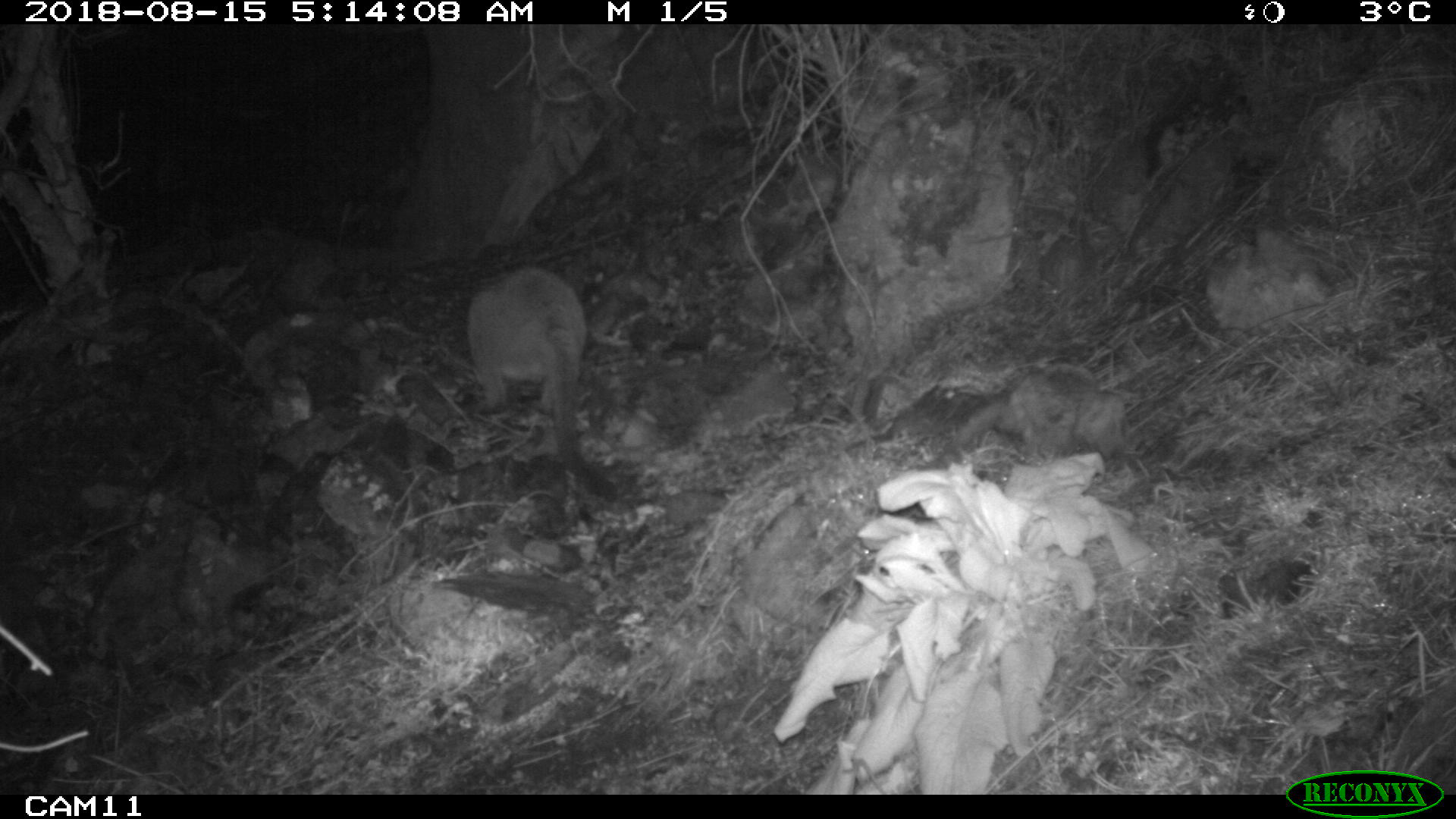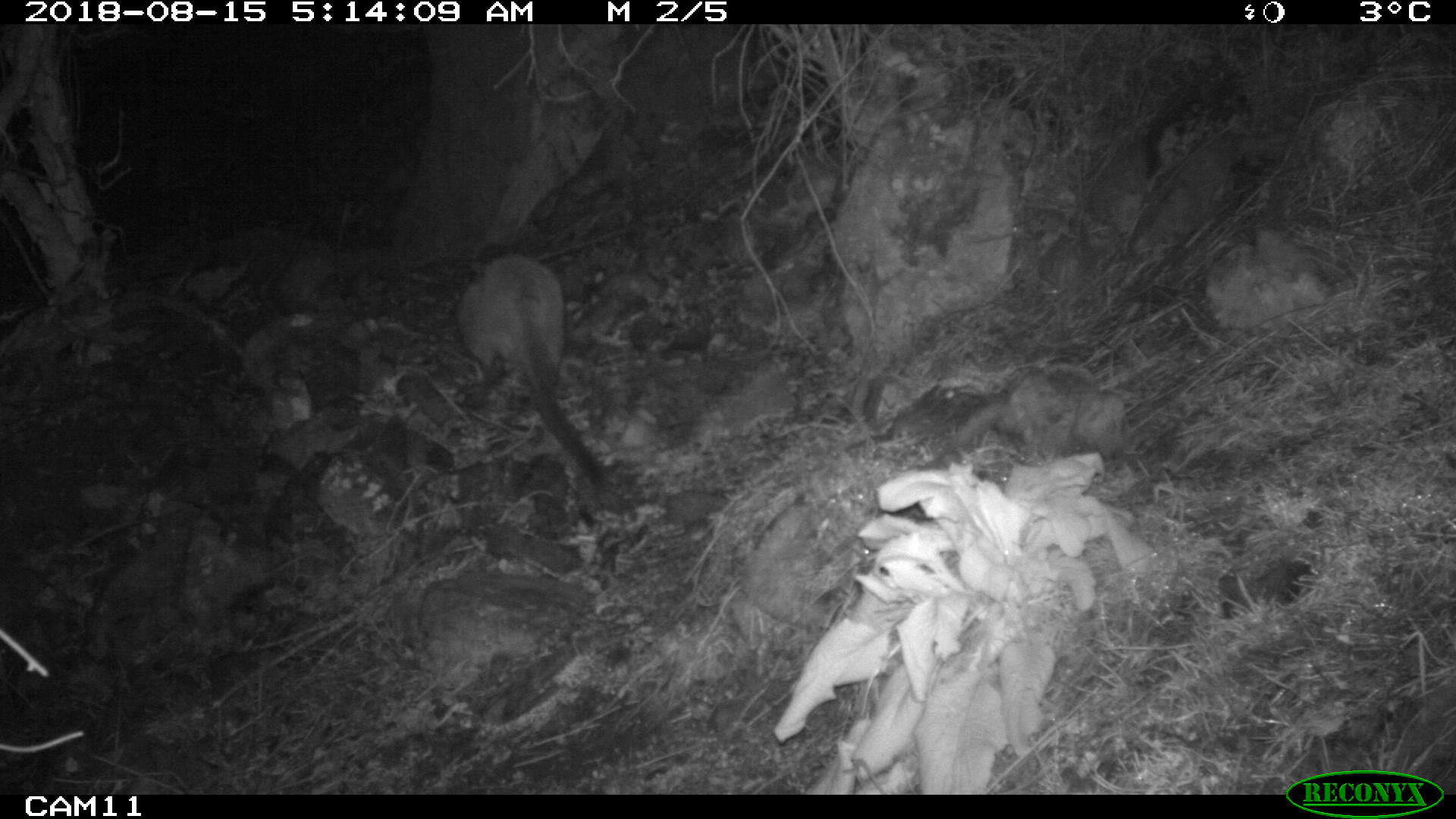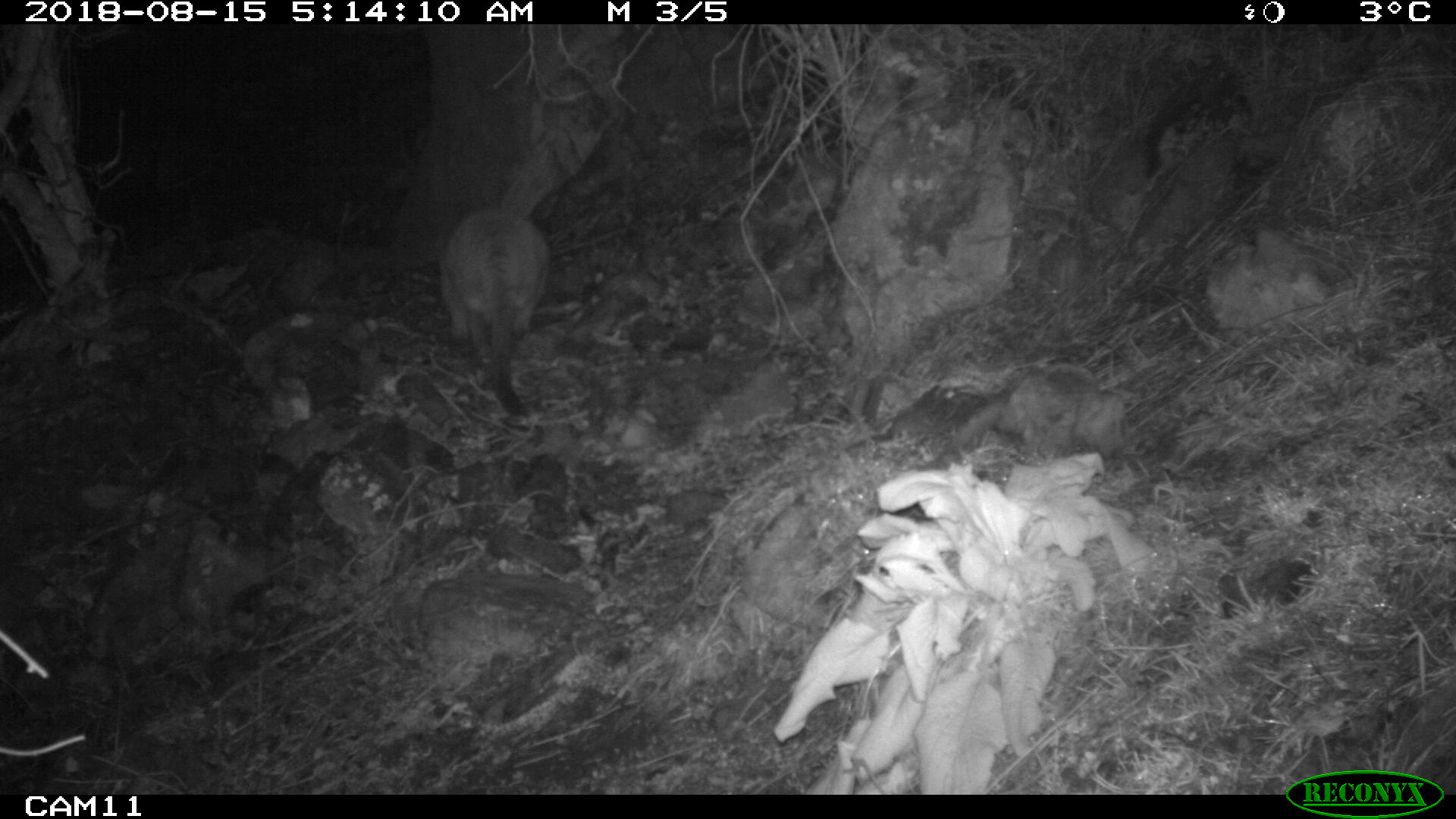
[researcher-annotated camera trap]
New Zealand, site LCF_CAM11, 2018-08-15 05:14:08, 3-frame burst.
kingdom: Animalia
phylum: Chordata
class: Mammalia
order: Diprotodontia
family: Macropodidae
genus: Notamacropus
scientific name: Notamacropus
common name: wallaby